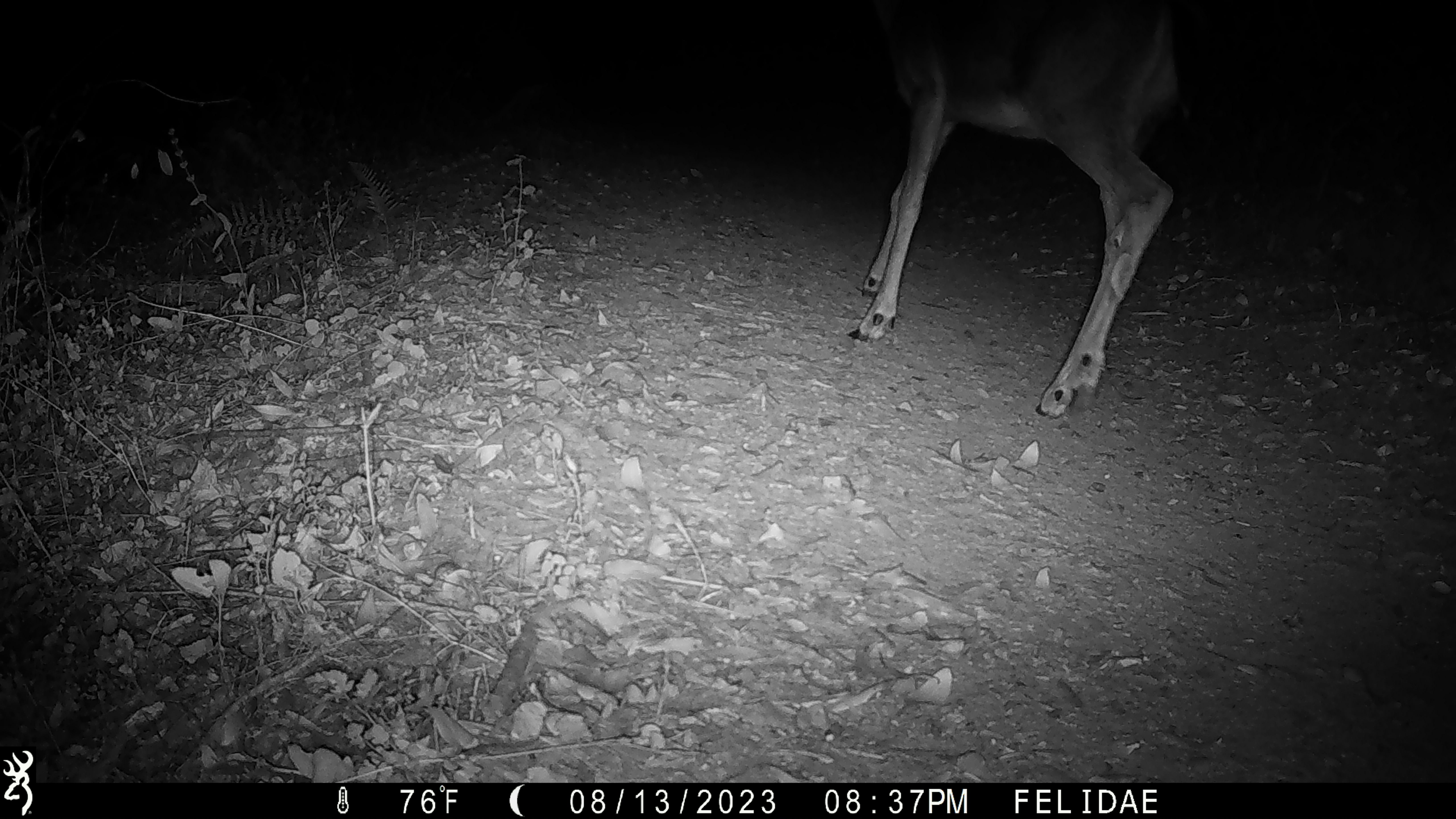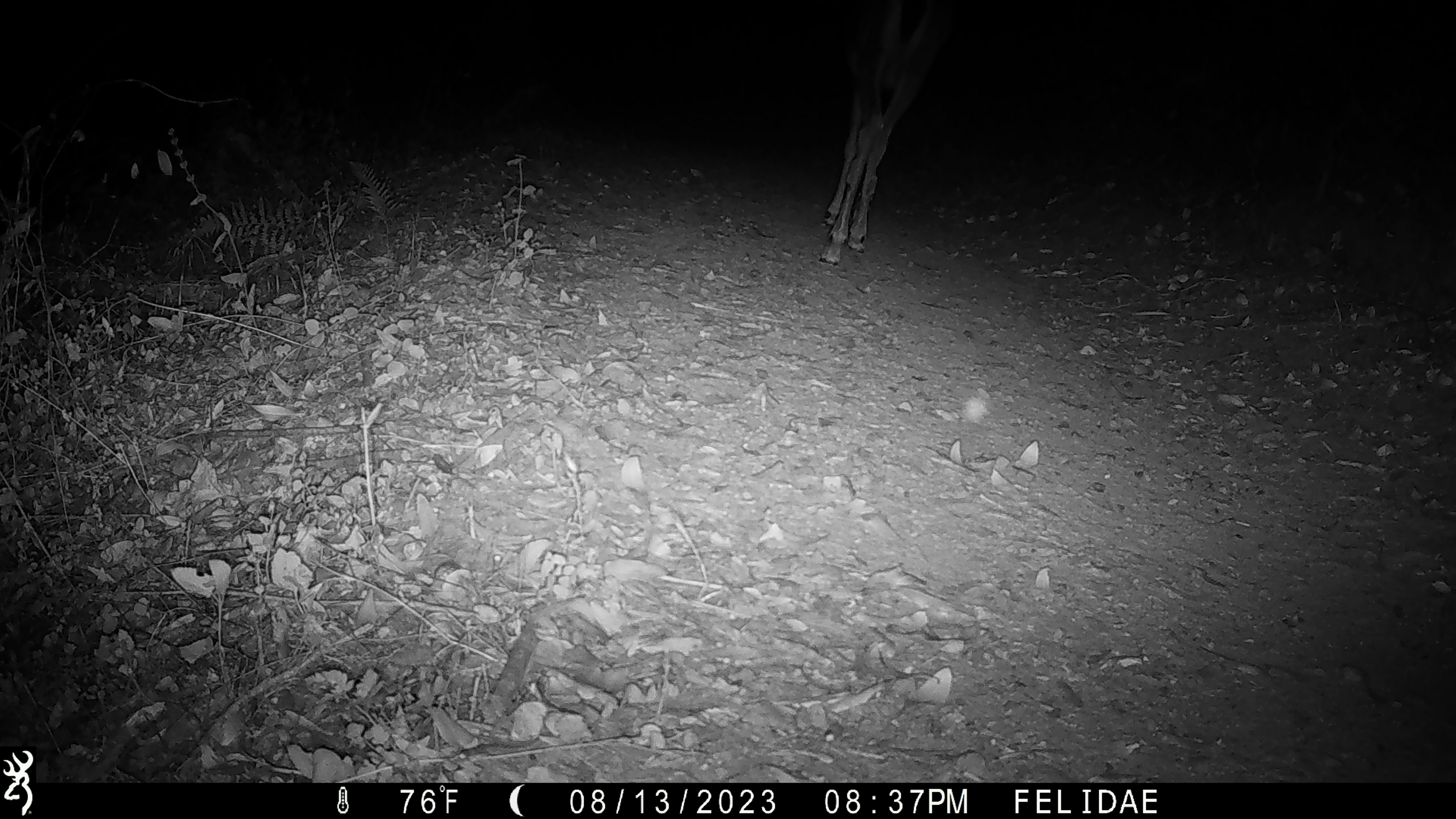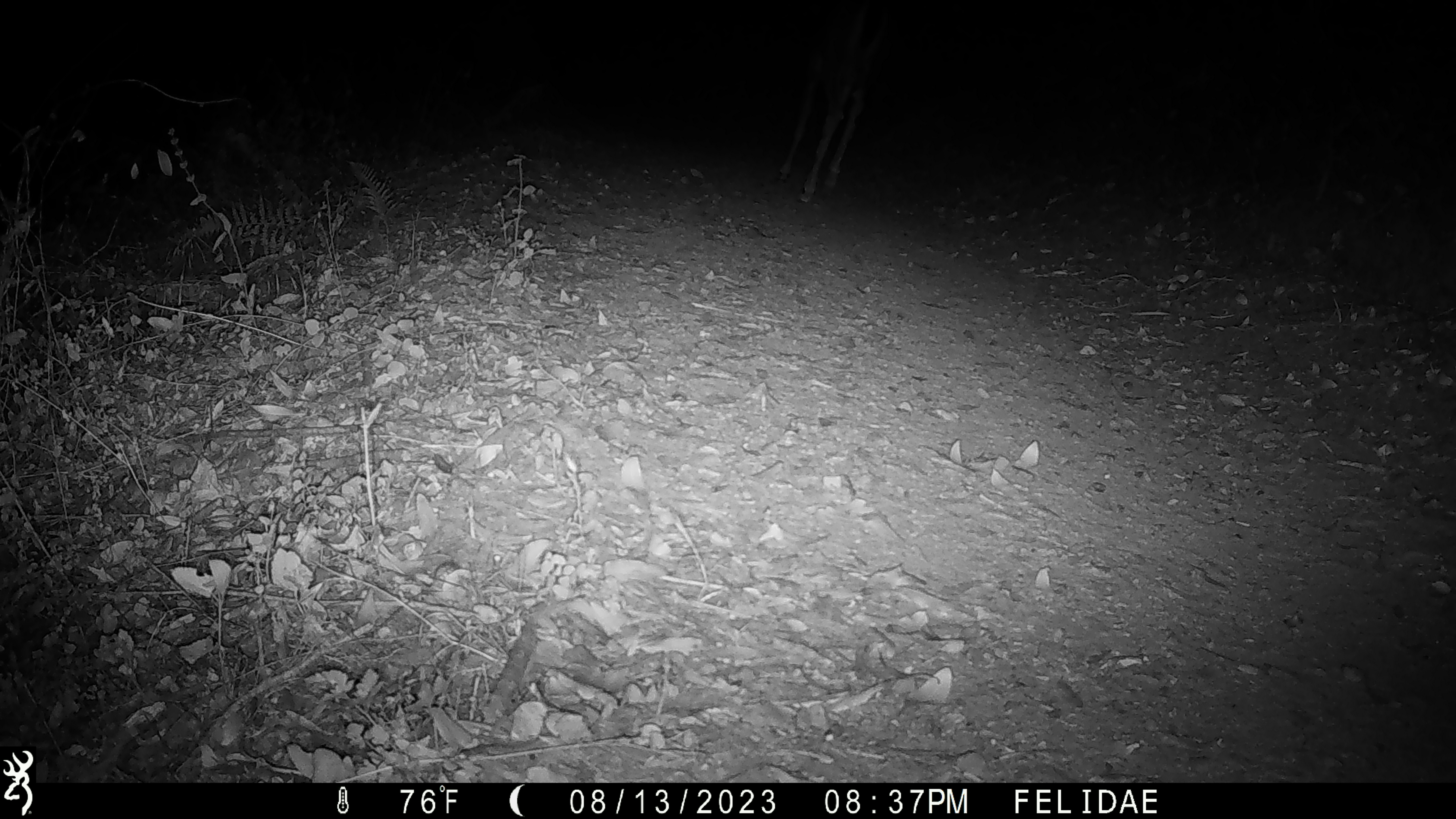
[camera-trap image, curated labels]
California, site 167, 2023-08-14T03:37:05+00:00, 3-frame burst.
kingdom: Animalia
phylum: Chordata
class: Mammalia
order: Artiodactyla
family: Cervidae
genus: Odocoileus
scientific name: Odocoileus hemionus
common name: mule deer